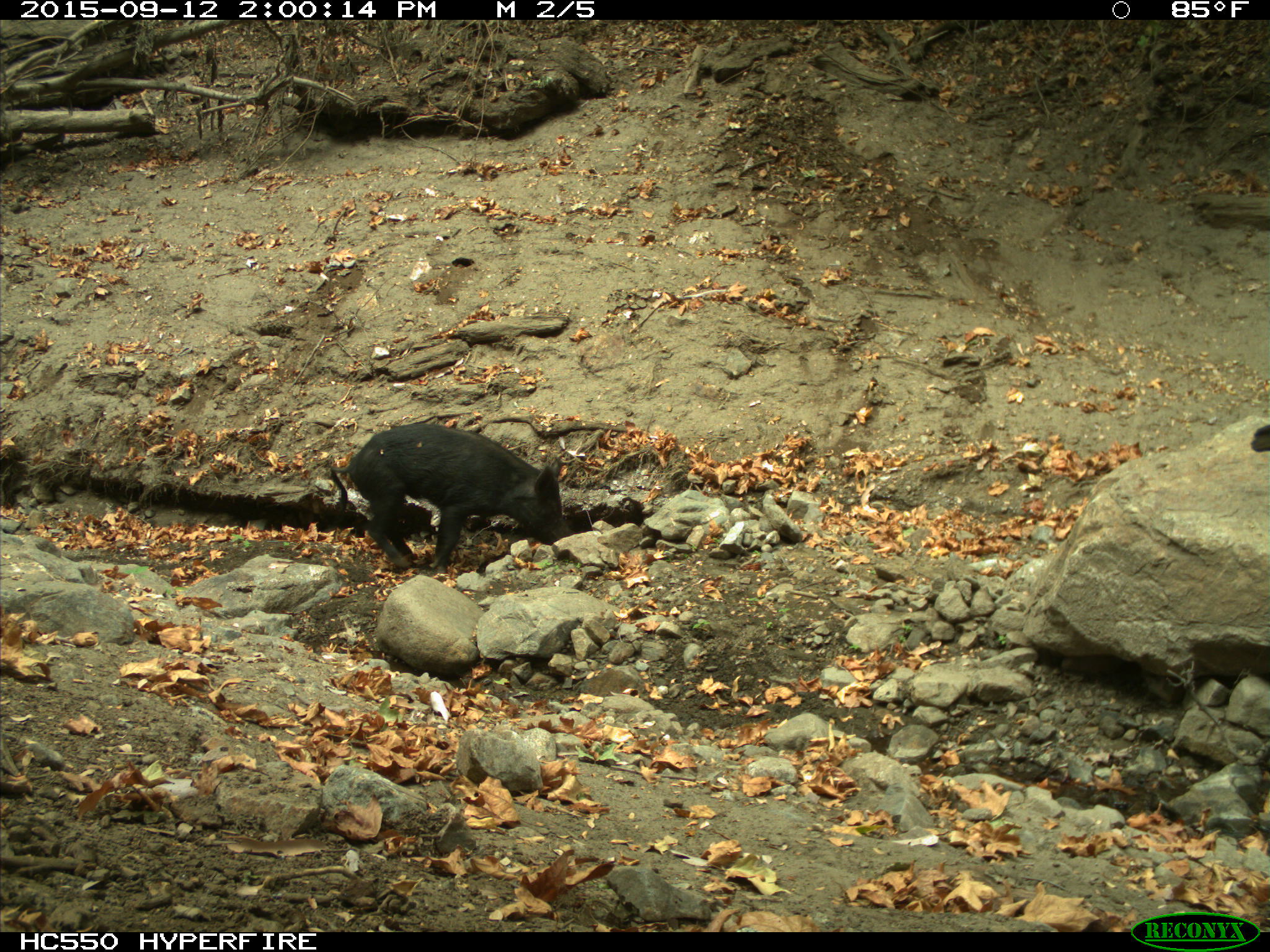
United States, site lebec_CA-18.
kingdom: Animalia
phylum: Chordata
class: Mammalia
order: Artiodactyla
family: Suidae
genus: Sus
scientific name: Sus scrofa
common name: wild boar